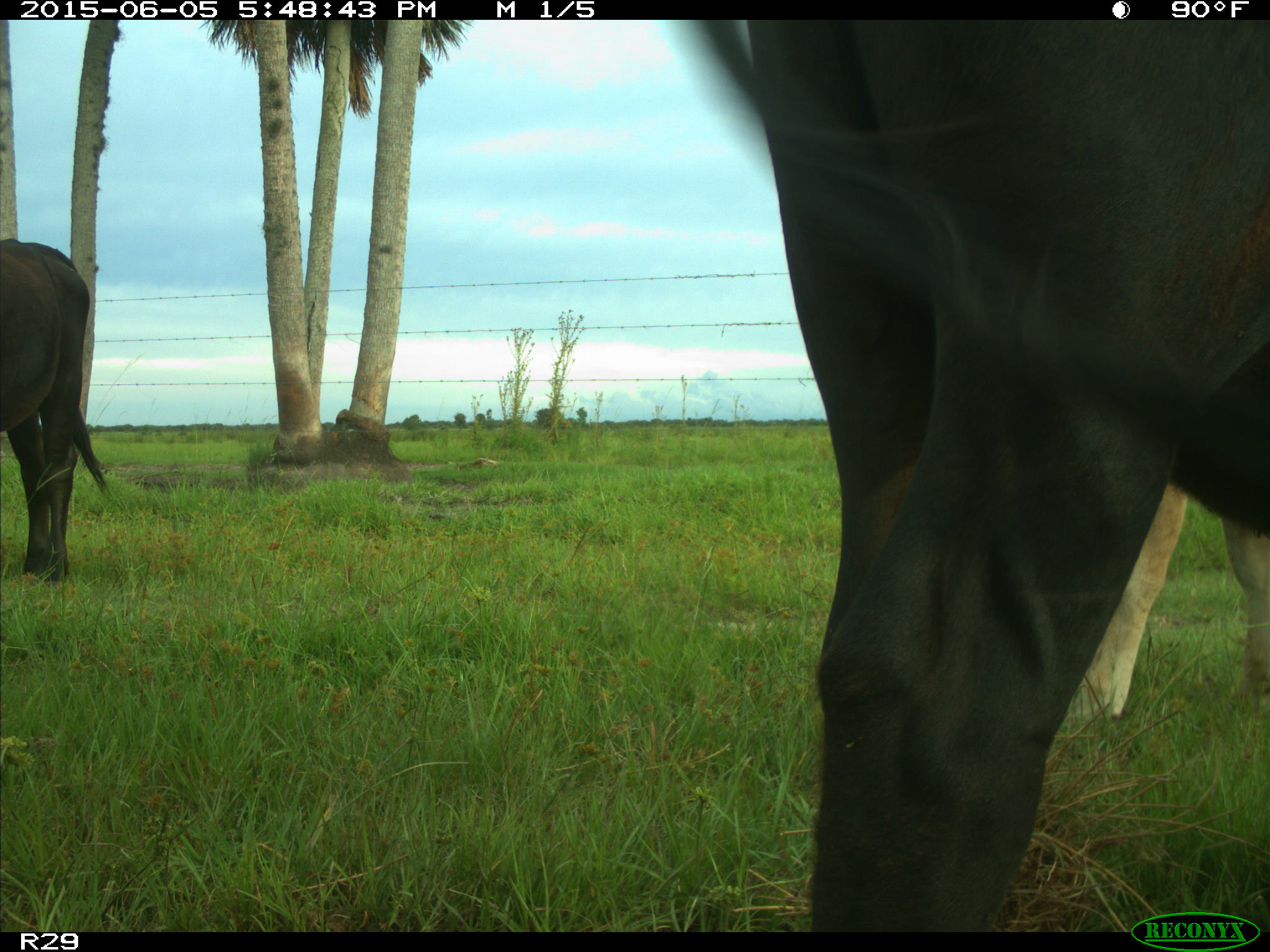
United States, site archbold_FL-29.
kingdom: Animalia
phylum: Chordata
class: Mammalia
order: Artiodactyla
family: Bovidae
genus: Bos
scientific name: Bos taurus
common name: domestic cow